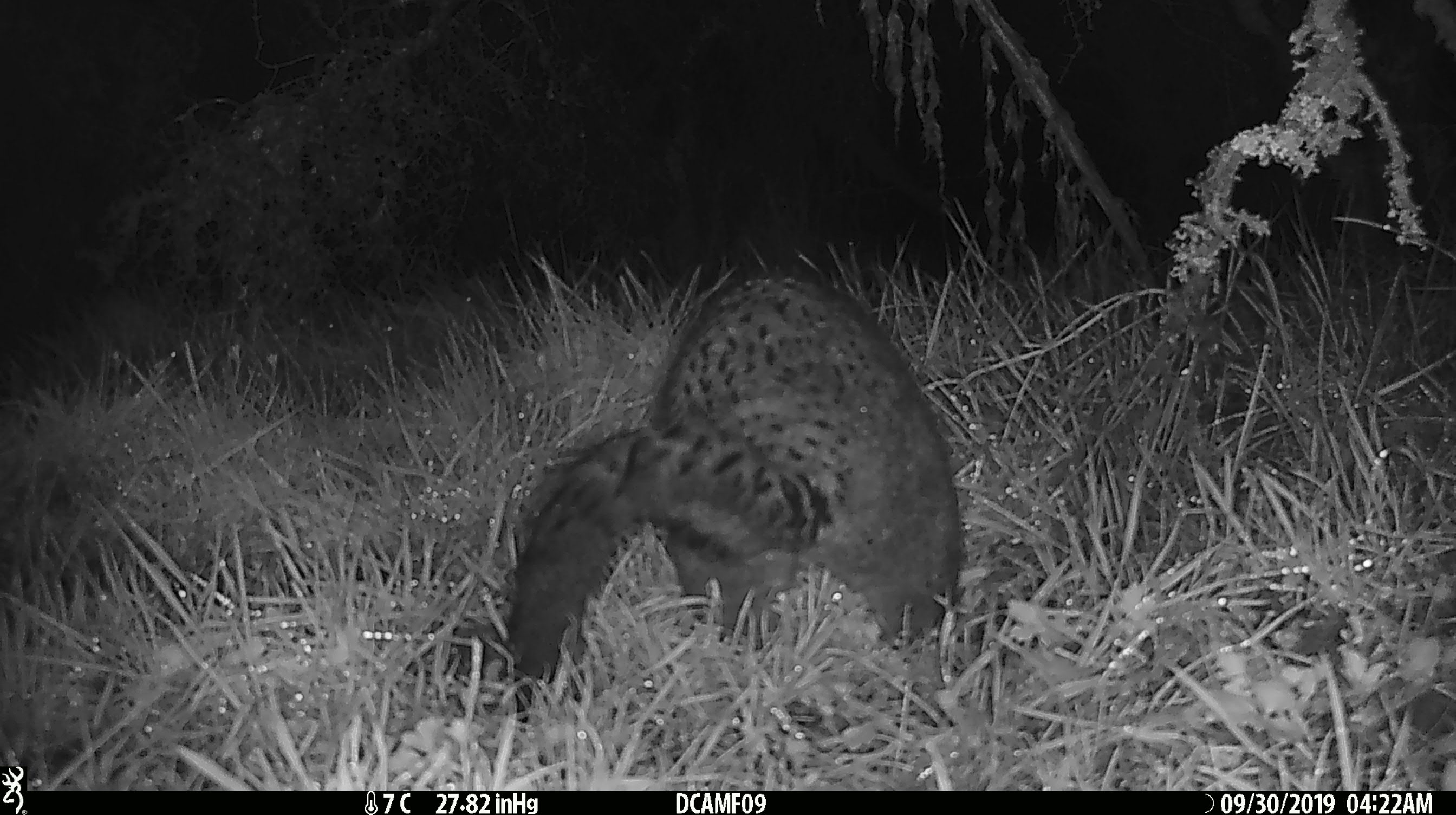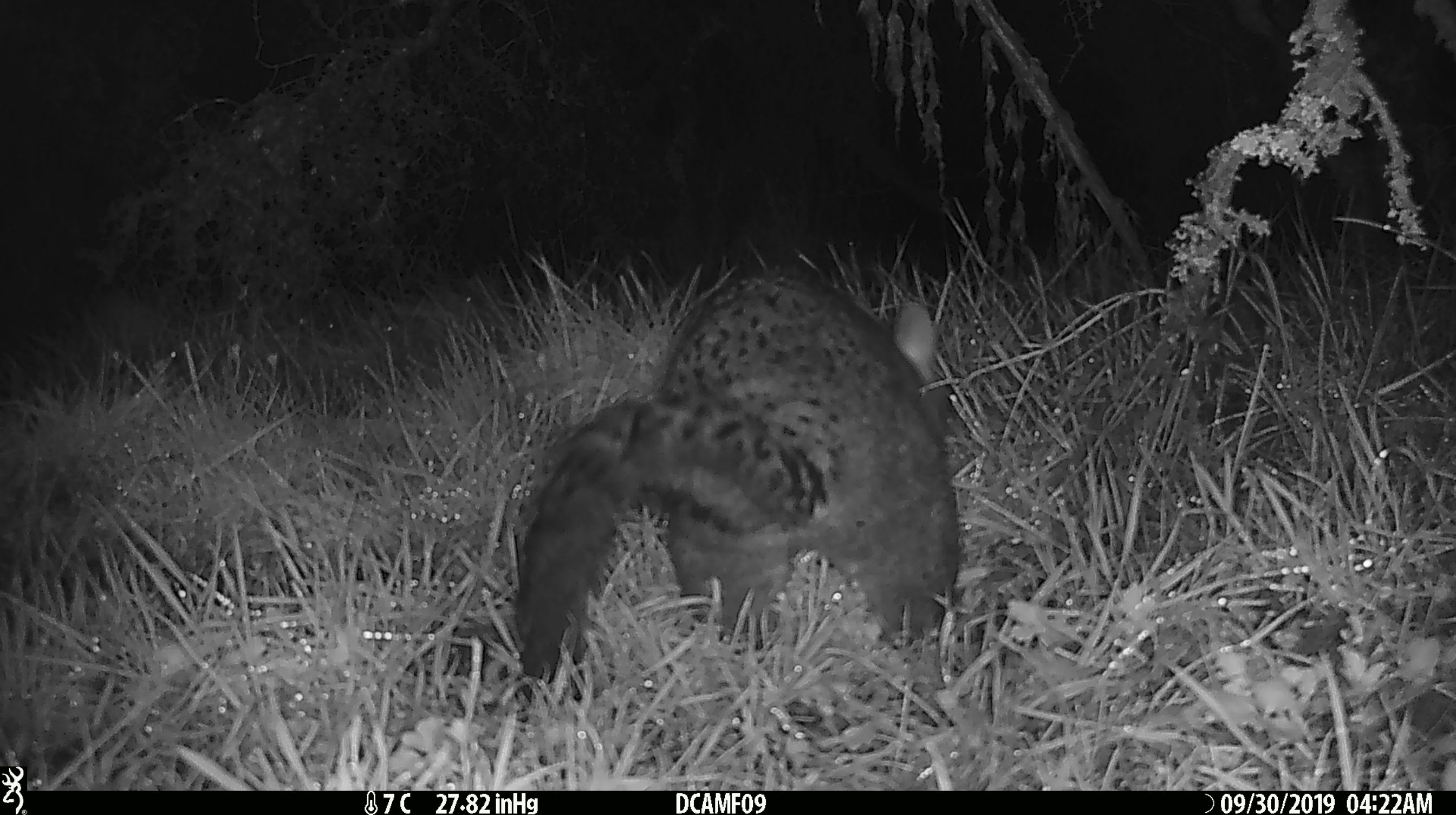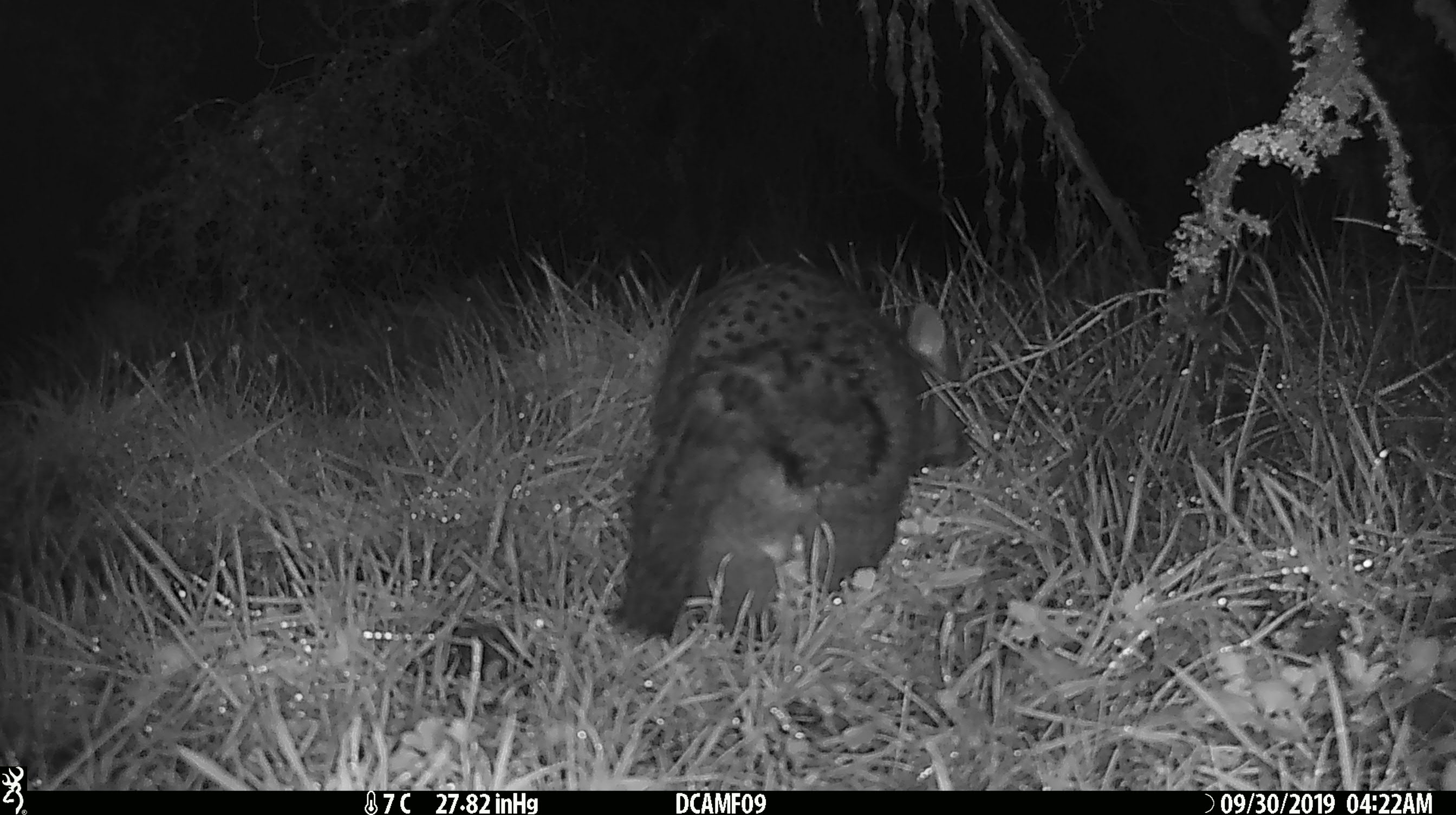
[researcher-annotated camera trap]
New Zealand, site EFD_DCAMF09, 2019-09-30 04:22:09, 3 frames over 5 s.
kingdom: Animalia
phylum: Chordata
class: Mammalia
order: Diprotodontia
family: Phalangeridae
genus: Trichosurus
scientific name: Trichosurus vulpecula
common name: common brushtail possum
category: possum